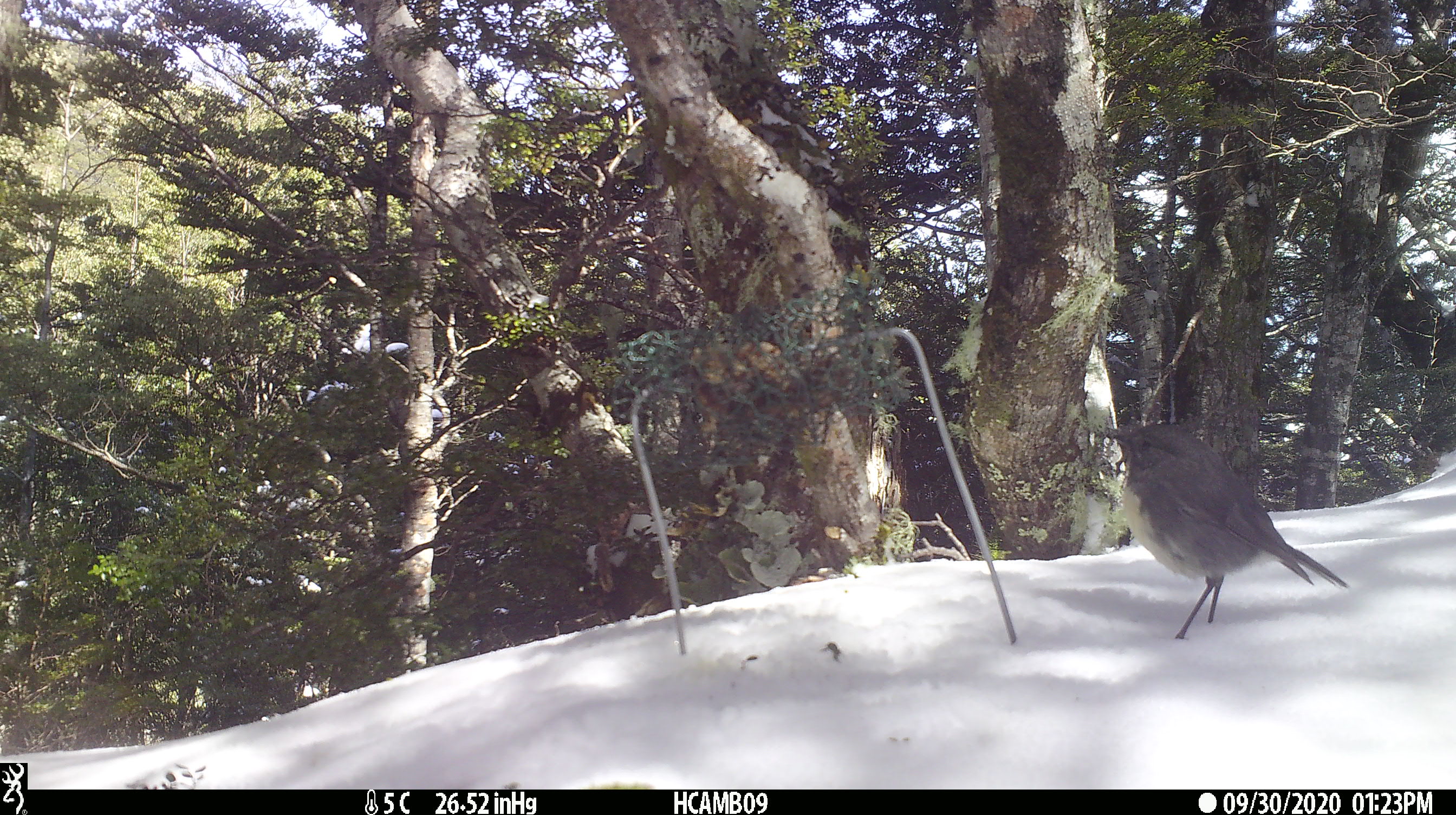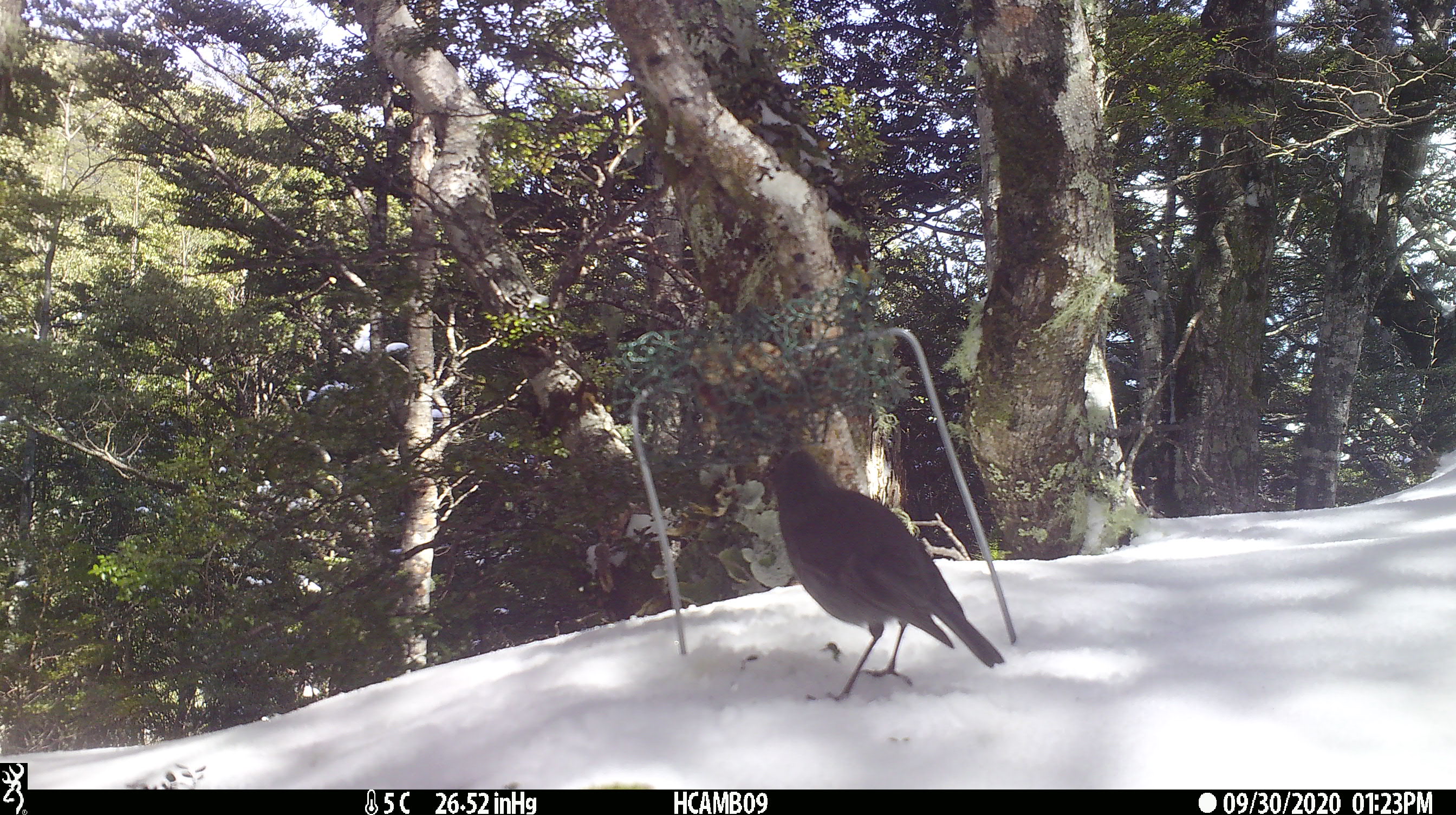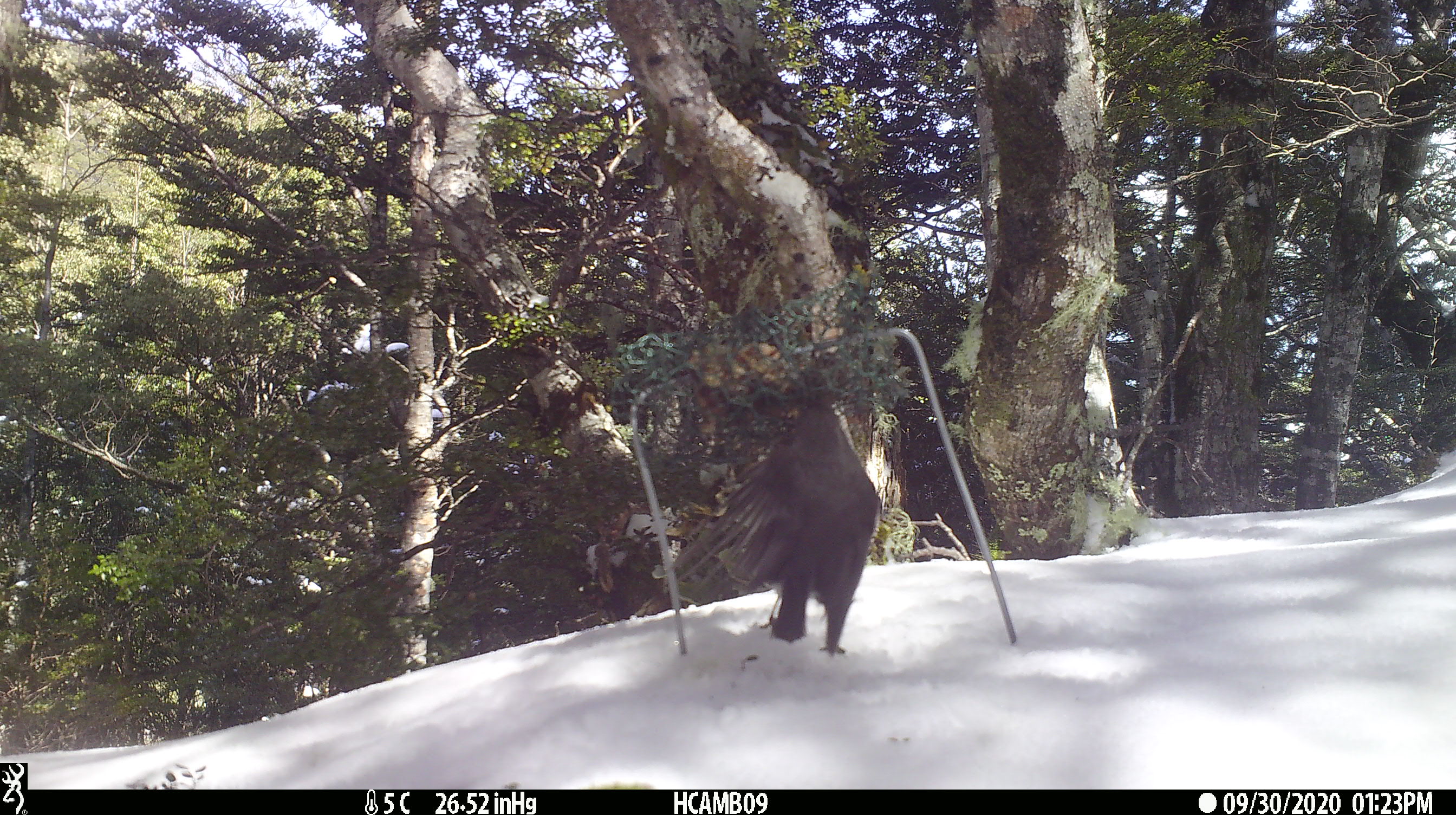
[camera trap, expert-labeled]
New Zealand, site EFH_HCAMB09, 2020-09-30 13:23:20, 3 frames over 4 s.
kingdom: Animalia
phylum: Chordata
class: Aves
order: Passeriformes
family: Petroicidae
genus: Petroica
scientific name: Petroica australis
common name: new zealand robin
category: robin